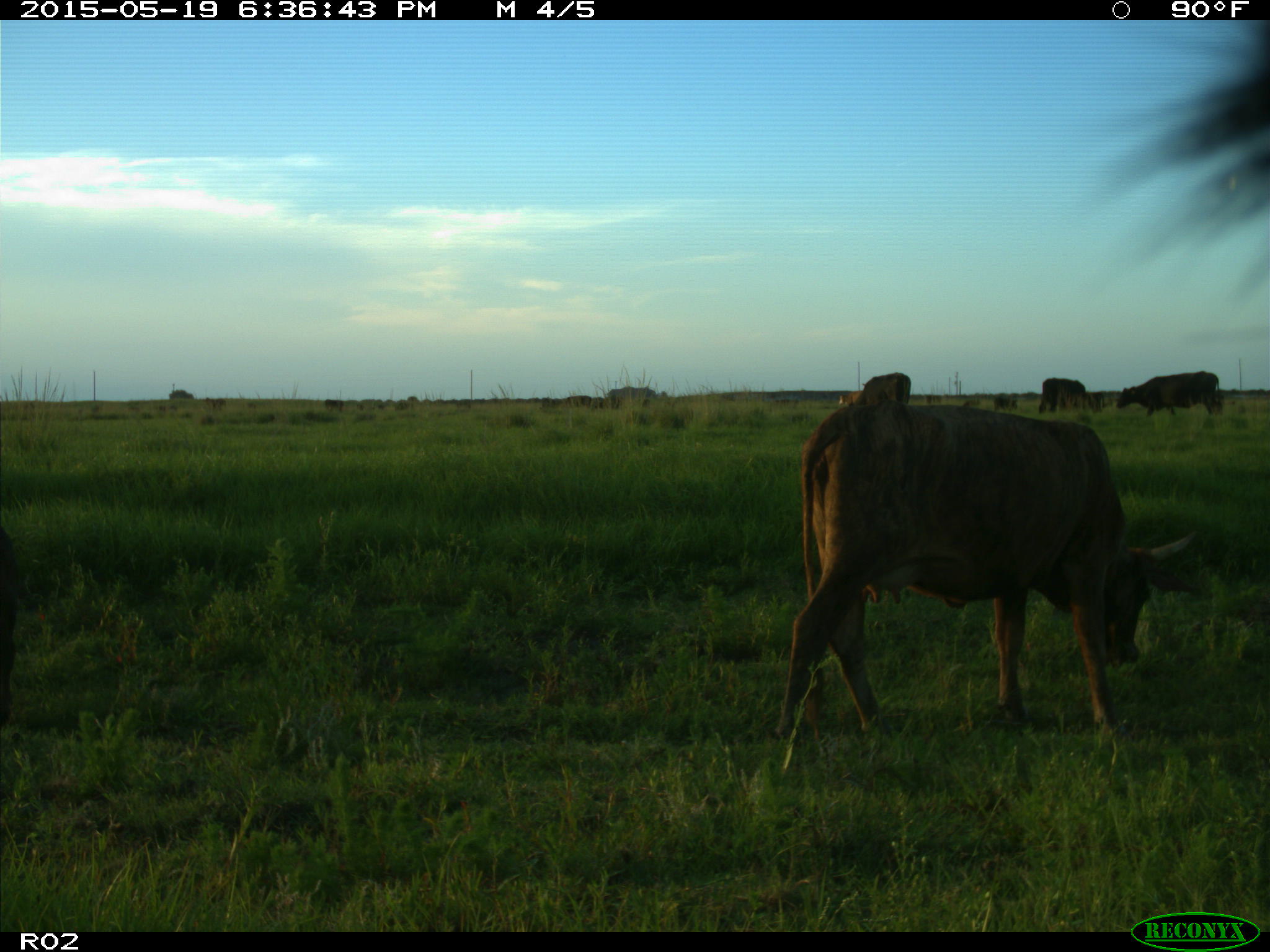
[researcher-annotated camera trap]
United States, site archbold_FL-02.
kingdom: Animalia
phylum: Chordata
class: Mammalia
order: Artiodactyla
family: Bovidae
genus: Bos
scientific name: Bos taurus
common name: domestic cow